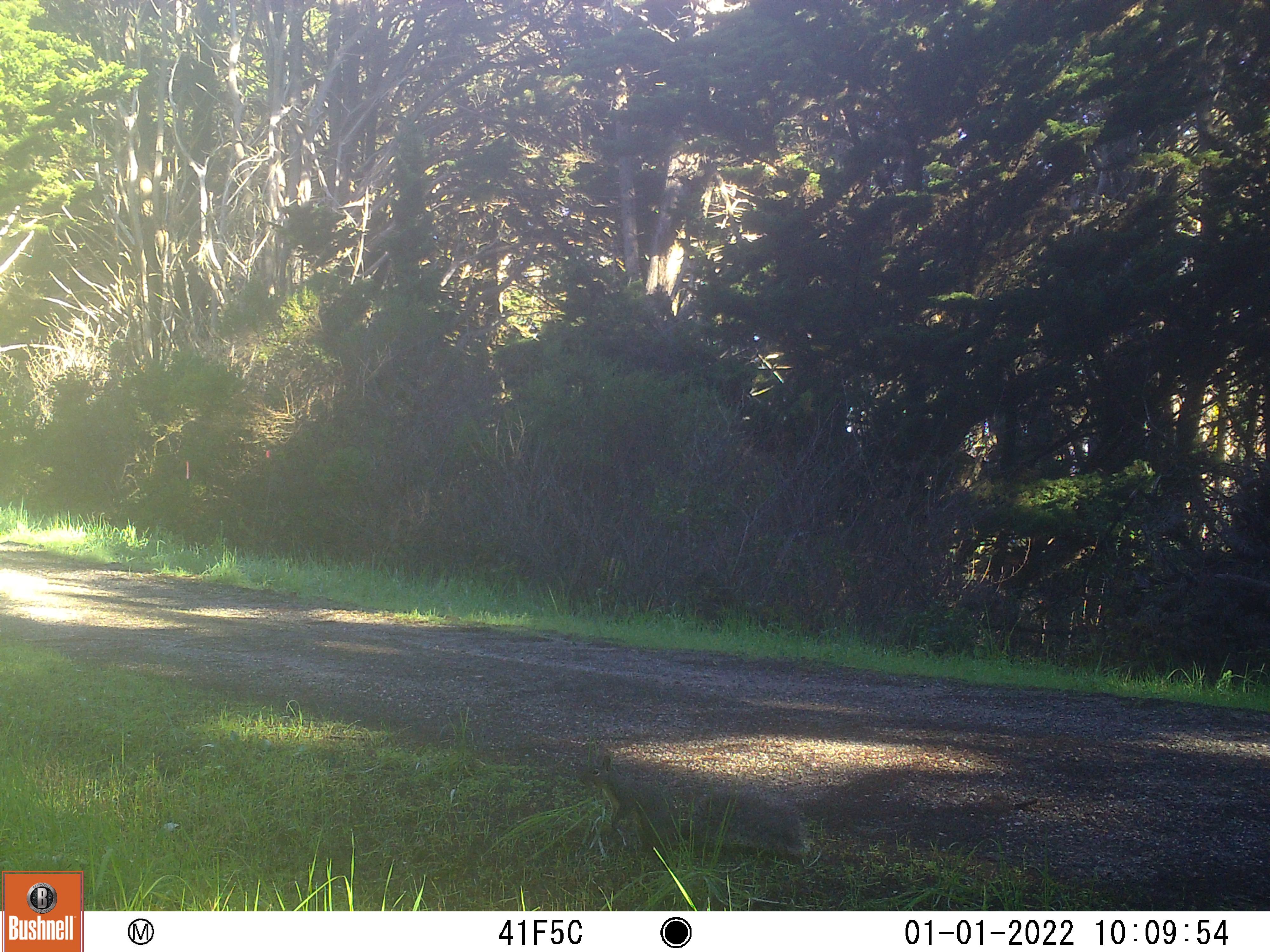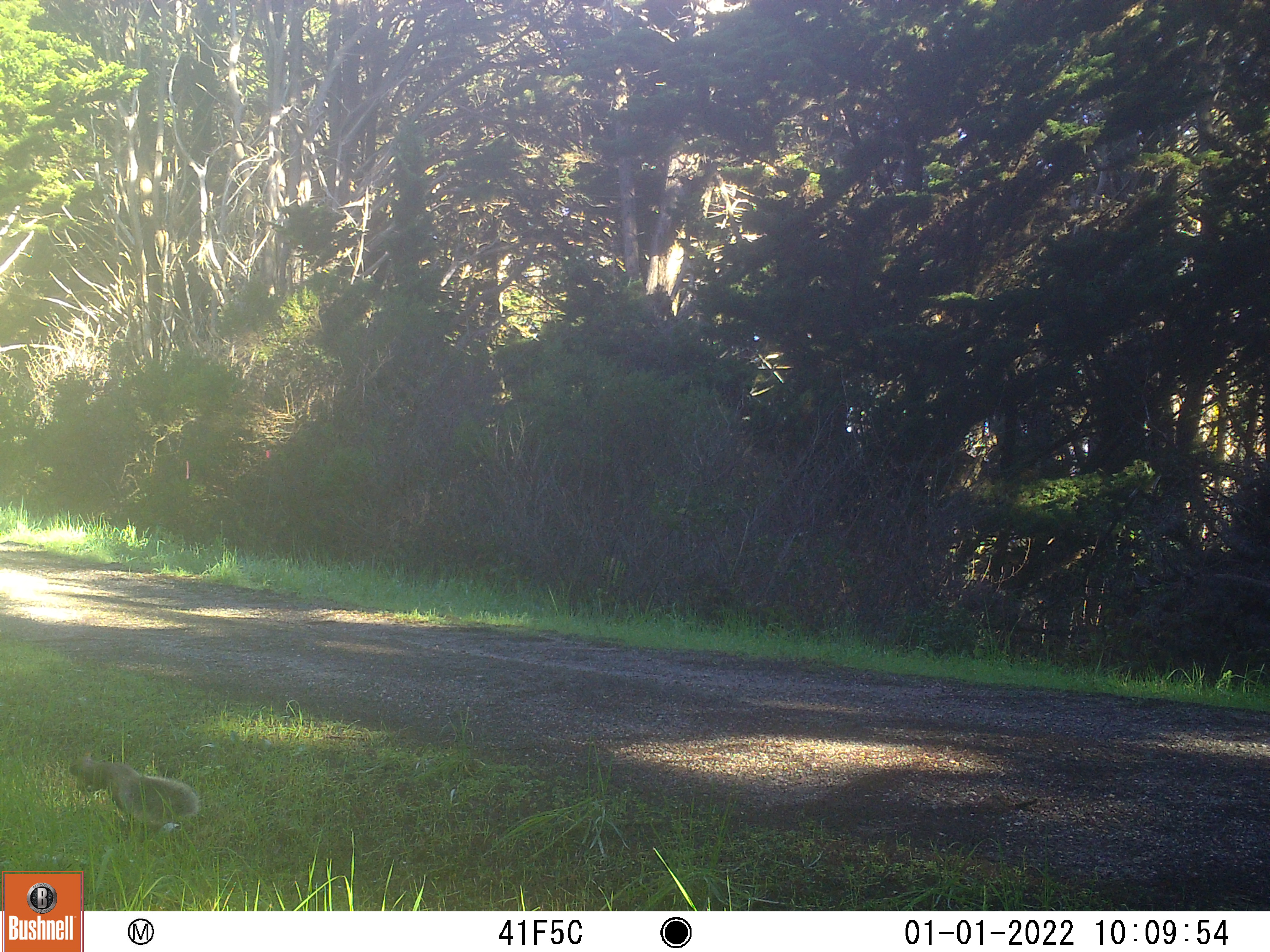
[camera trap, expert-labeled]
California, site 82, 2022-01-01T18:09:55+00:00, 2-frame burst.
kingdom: Animalia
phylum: Chordata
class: Mammalia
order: Rodentia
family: Sciuridae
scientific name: Sciuridae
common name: squirrel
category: unknown squirrel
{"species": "unknown squirrel (squirrel) (Sciuridae)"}